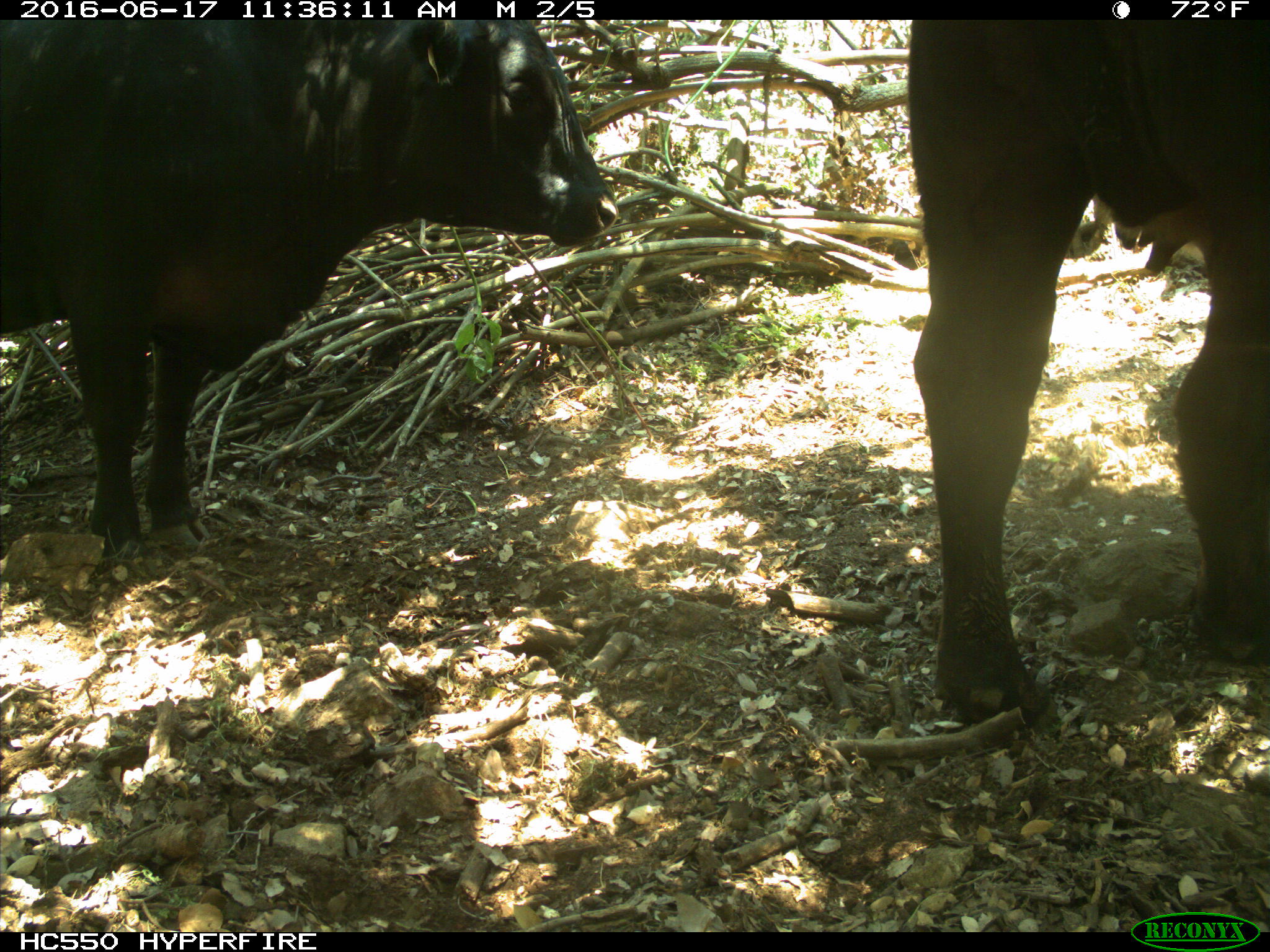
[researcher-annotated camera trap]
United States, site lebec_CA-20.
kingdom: Animalia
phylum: Chordata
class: Mammalia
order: Artiodactyla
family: Bovidae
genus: Bos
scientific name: Bos taurus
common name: domestic cow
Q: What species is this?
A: Bos taurus (domestic cow).